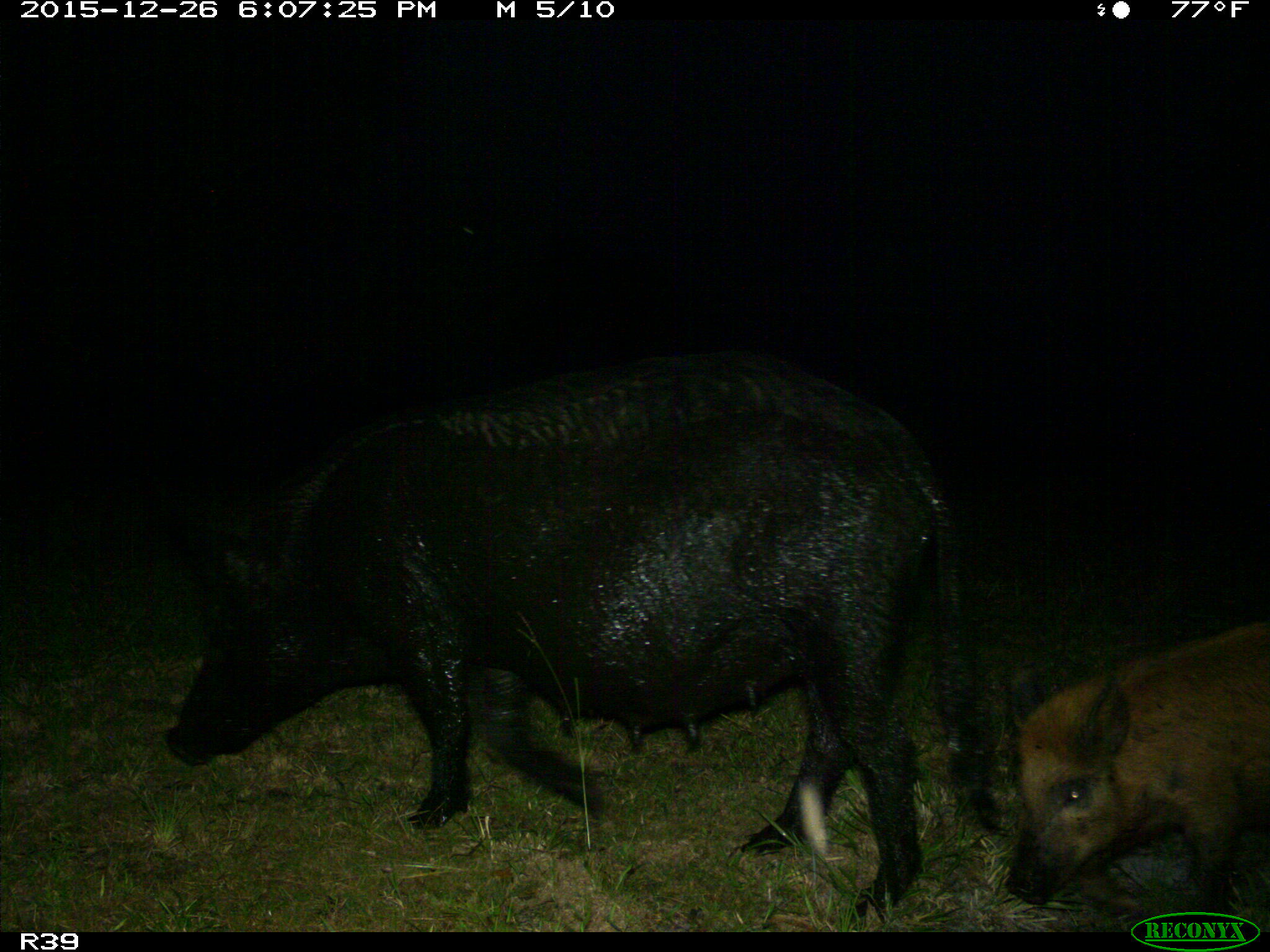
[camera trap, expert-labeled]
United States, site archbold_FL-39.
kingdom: Animalia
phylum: Chordata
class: Mammalia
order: Artiodactyla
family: Suidae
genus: Sus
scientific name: Sus scrofa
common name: wild boar